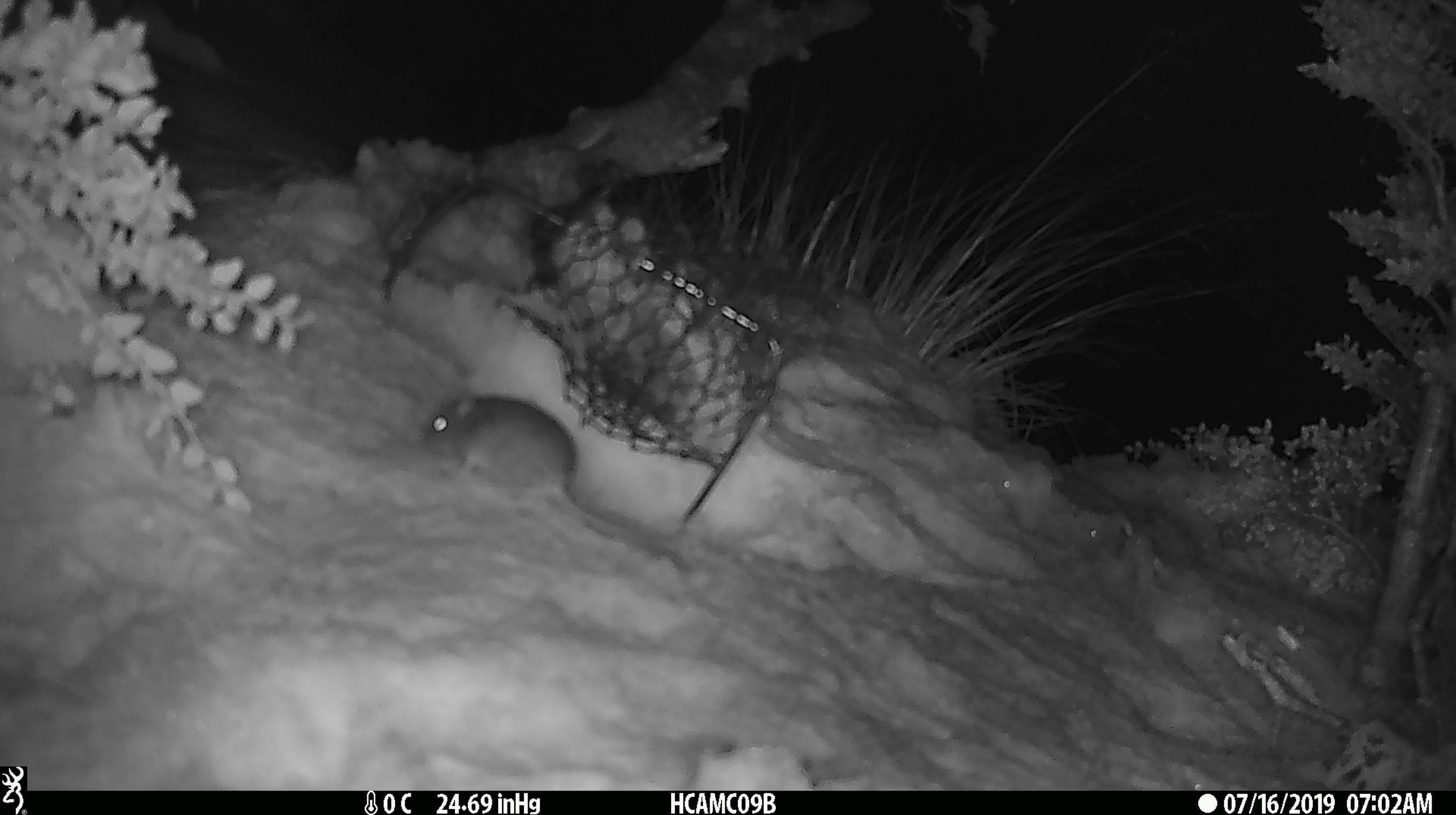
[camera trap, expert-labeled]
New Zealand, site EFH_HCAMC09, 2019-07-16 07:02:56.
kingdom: Animalia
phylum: Chordata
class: Mammalia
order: Rodentia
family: Muridae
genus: Mus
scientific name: Mus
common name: mouse